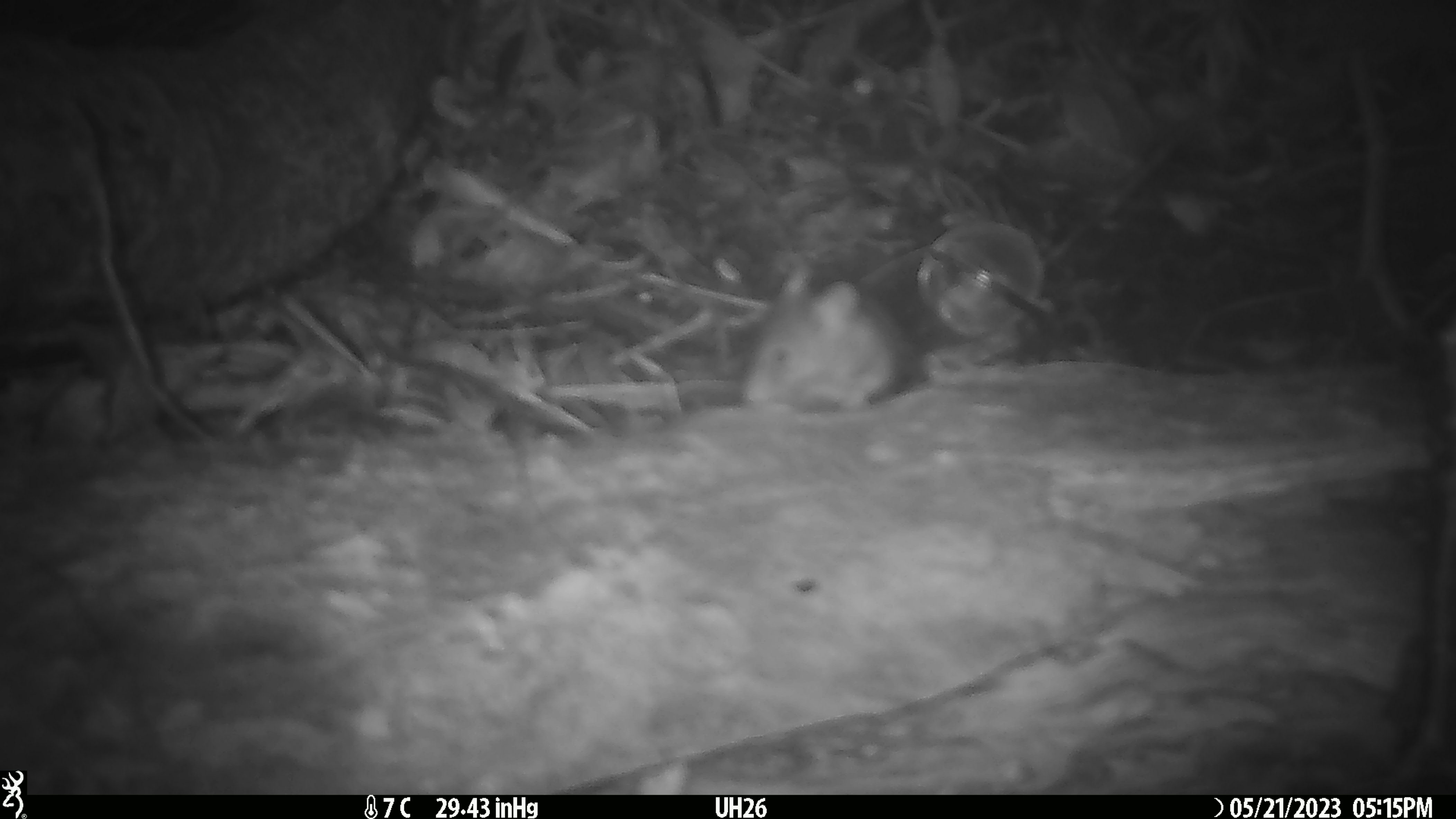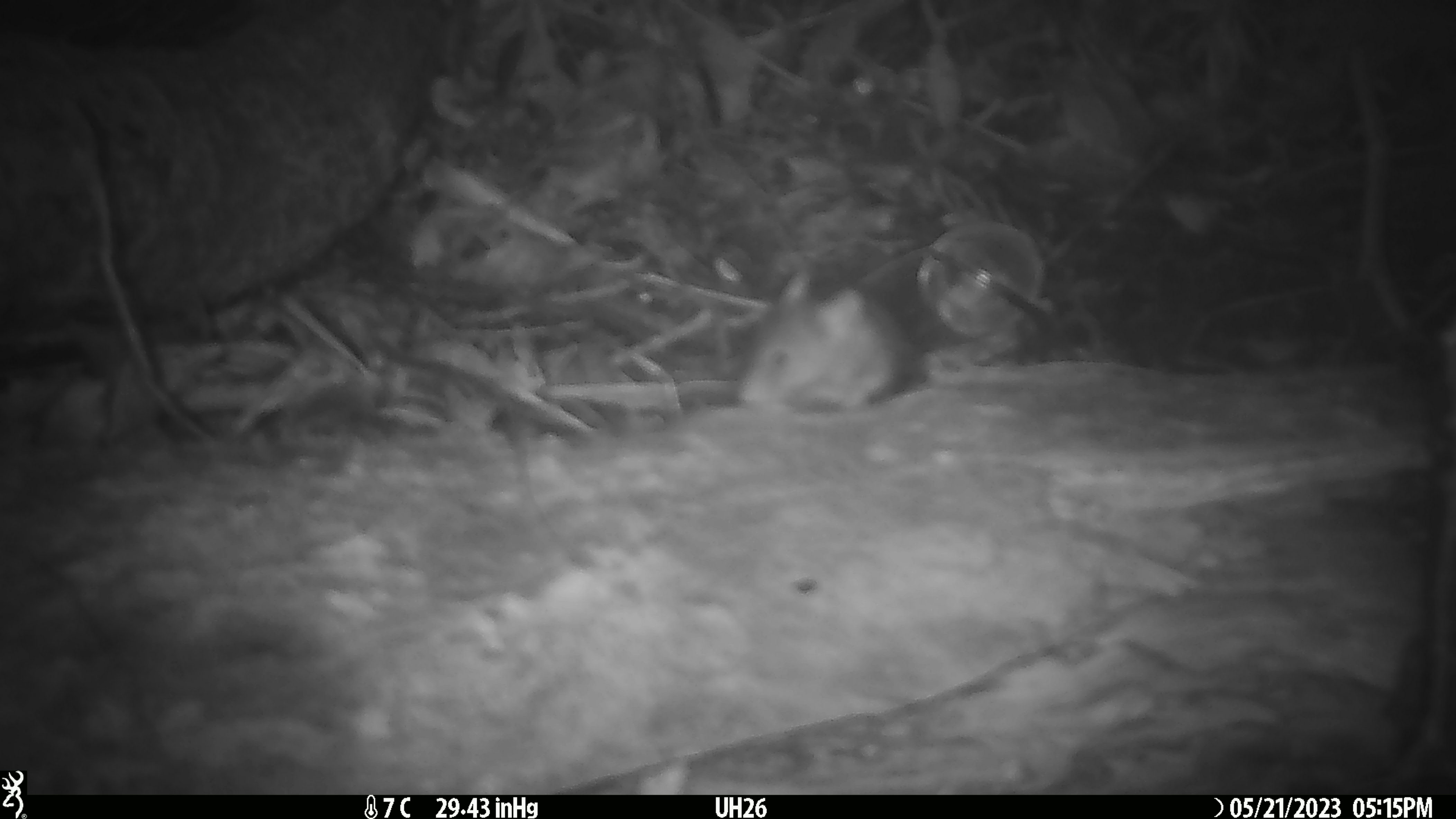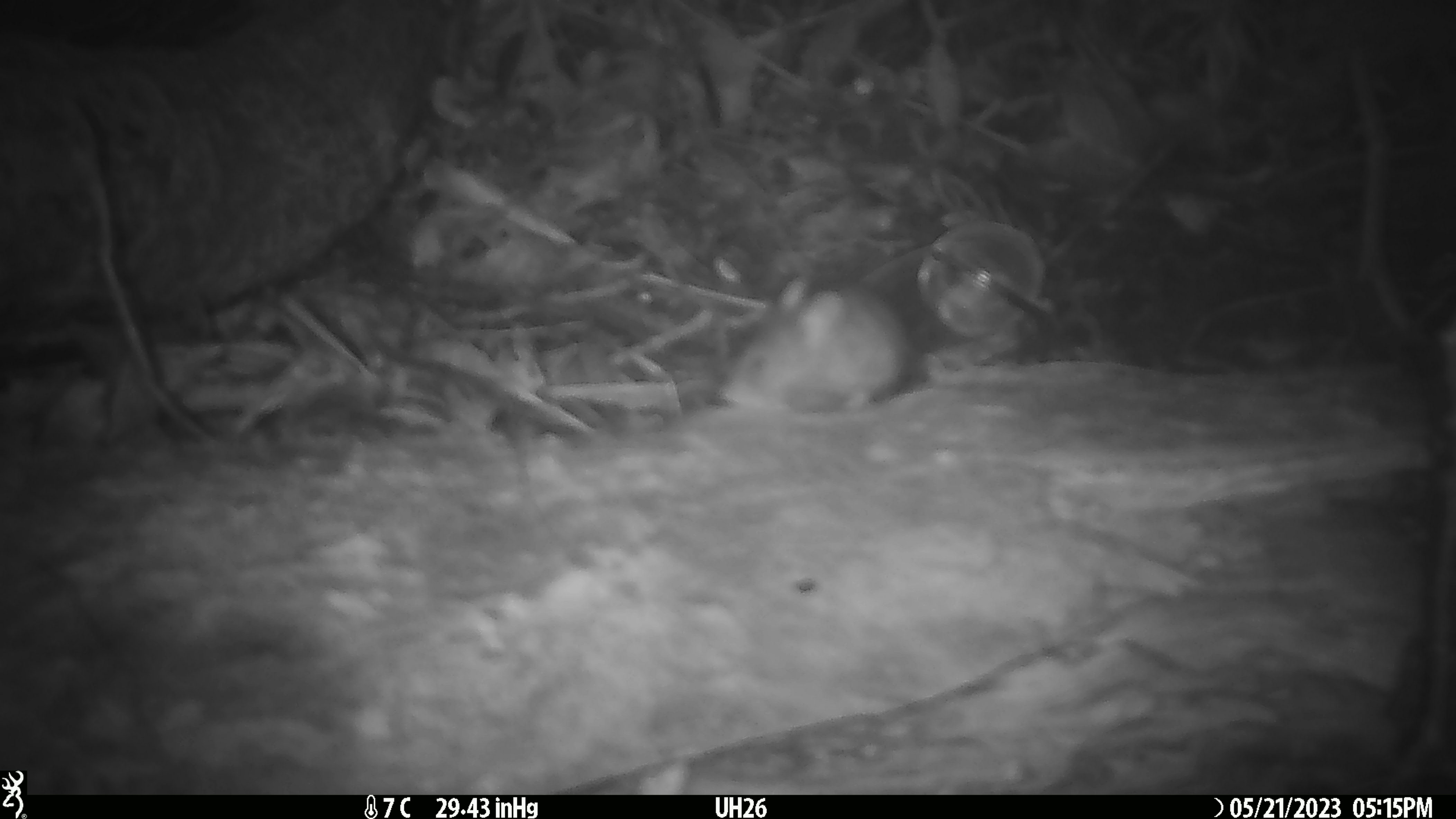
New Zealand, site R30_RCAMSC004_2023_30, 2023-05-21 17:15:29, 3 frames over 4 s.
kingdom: Animalia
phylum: Chordata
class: Mammalia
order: Rodentia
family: Muridae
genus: Mus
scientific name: Mus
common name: mouse